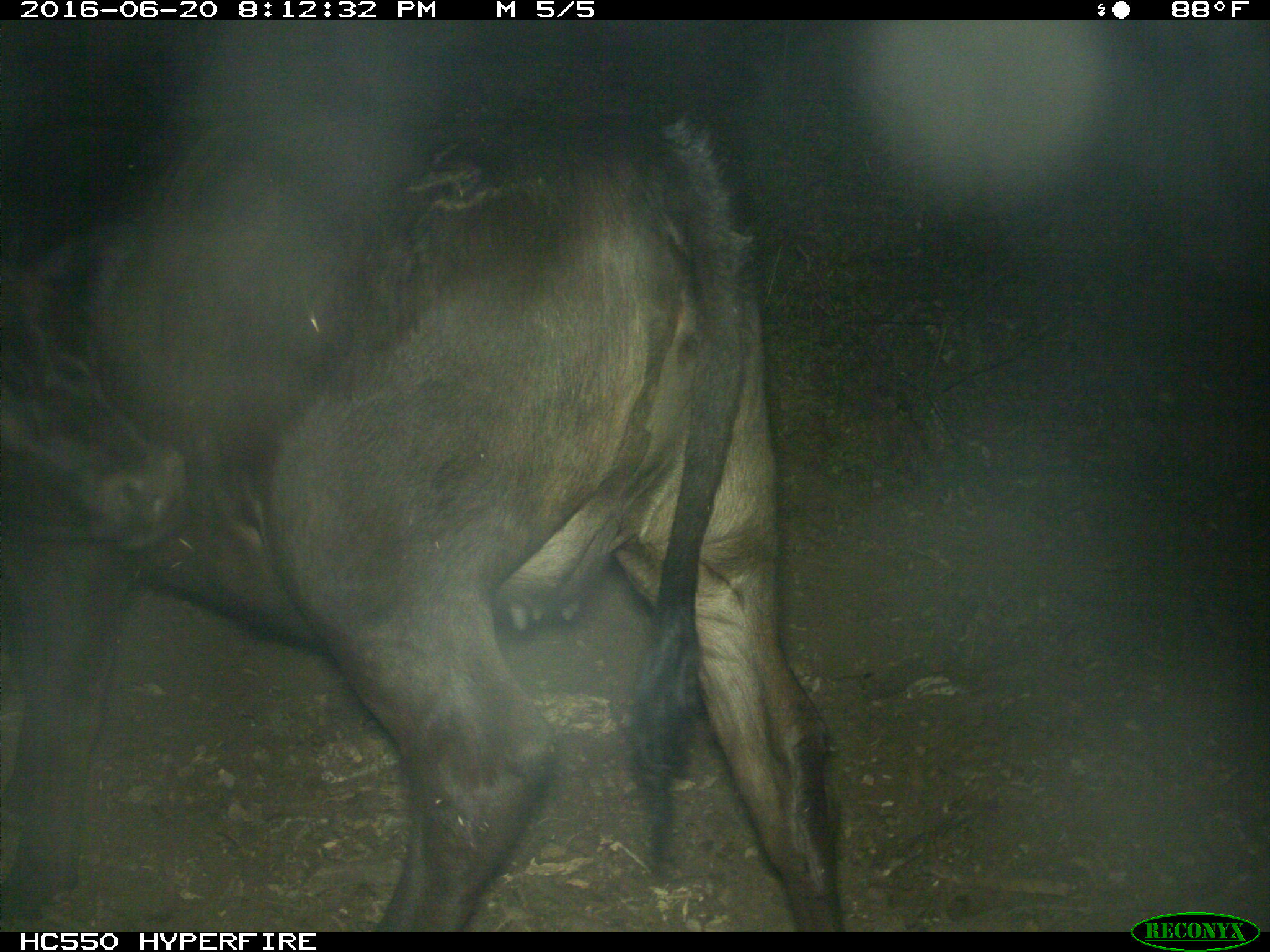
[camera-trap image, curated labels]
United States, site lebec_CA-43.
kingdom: Animalia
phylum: Chordata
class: Mammalia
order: Artiodactyla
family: Bovidae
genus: Bos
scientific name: Bos taurus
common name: domestic cow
Bos taurus (domestic cow).